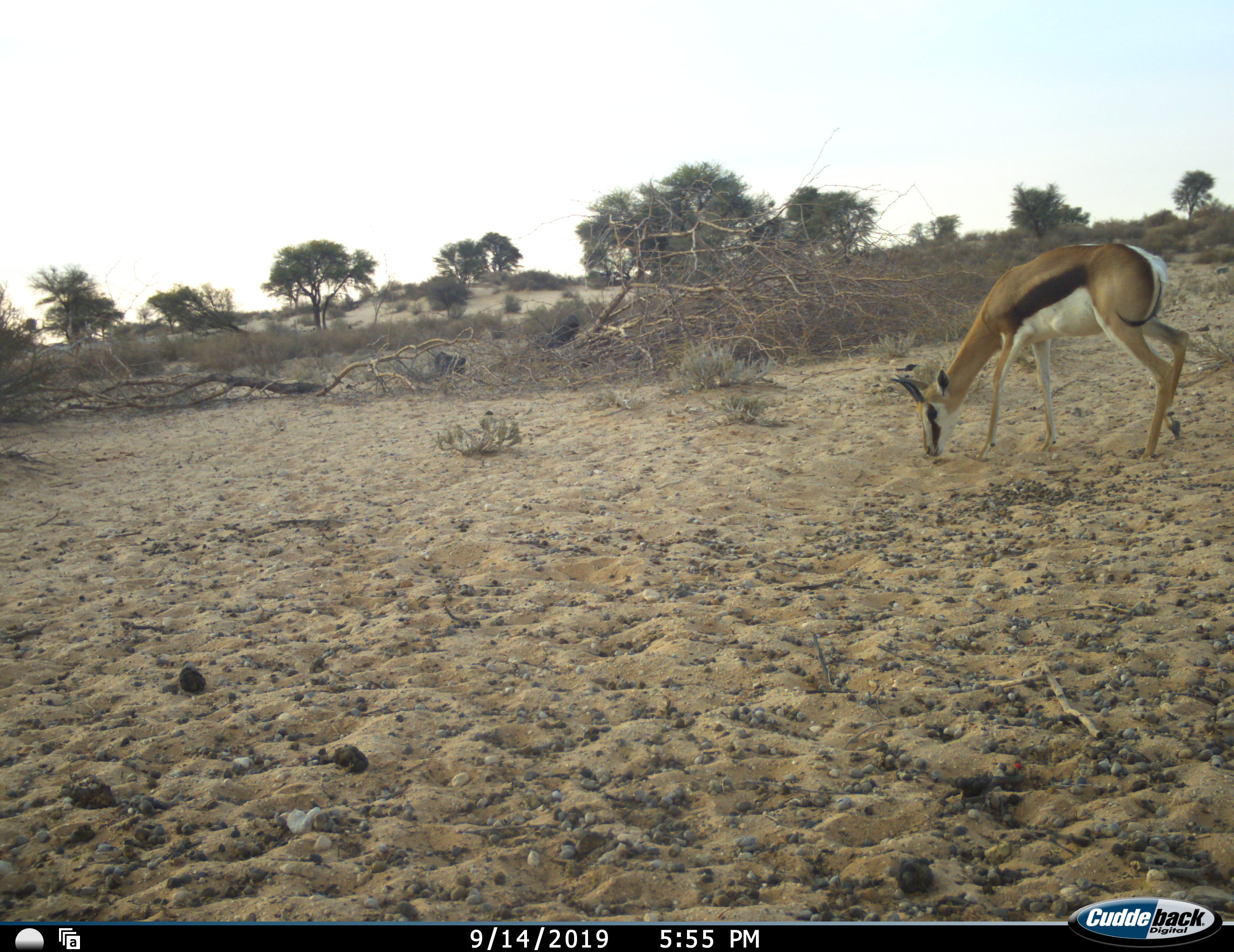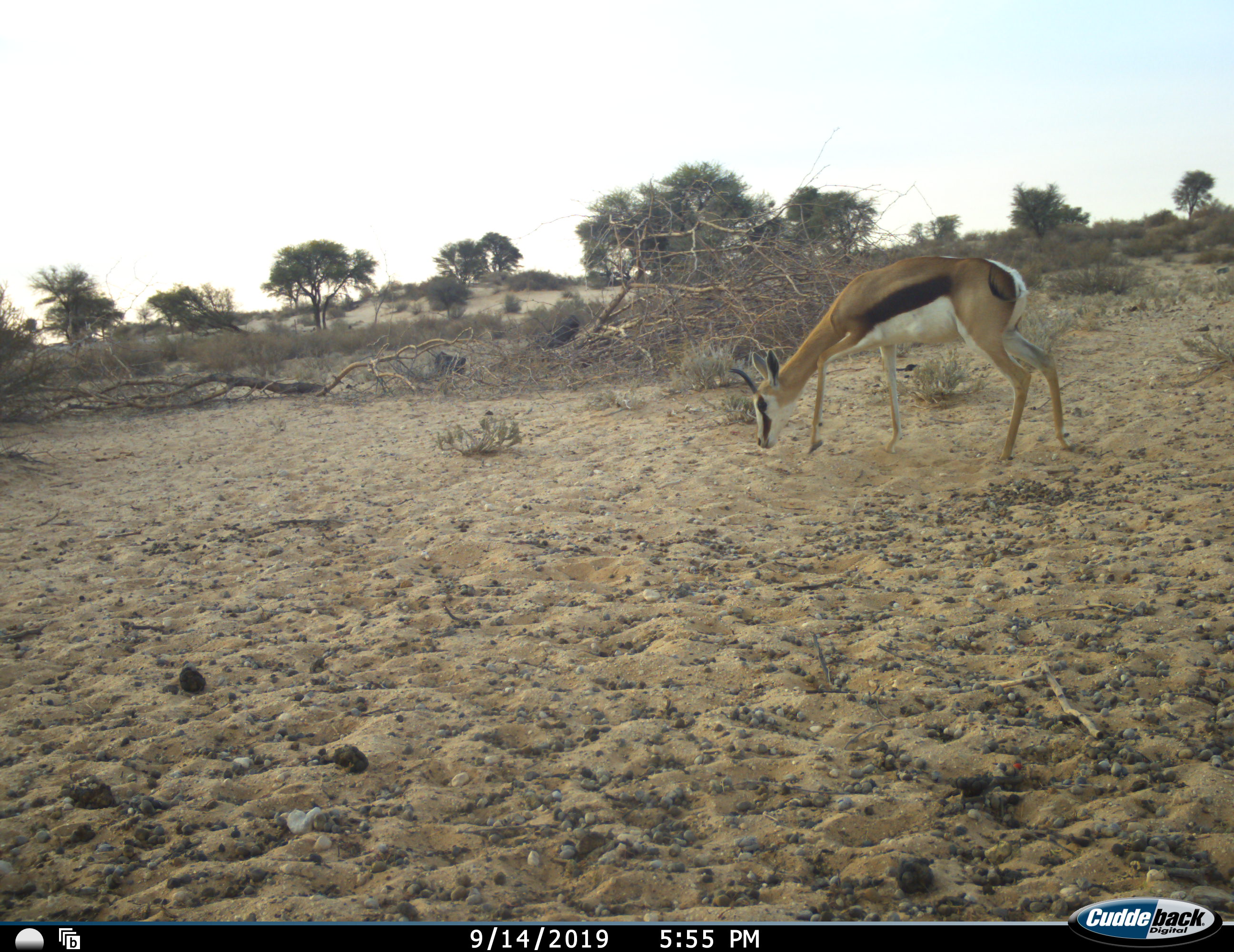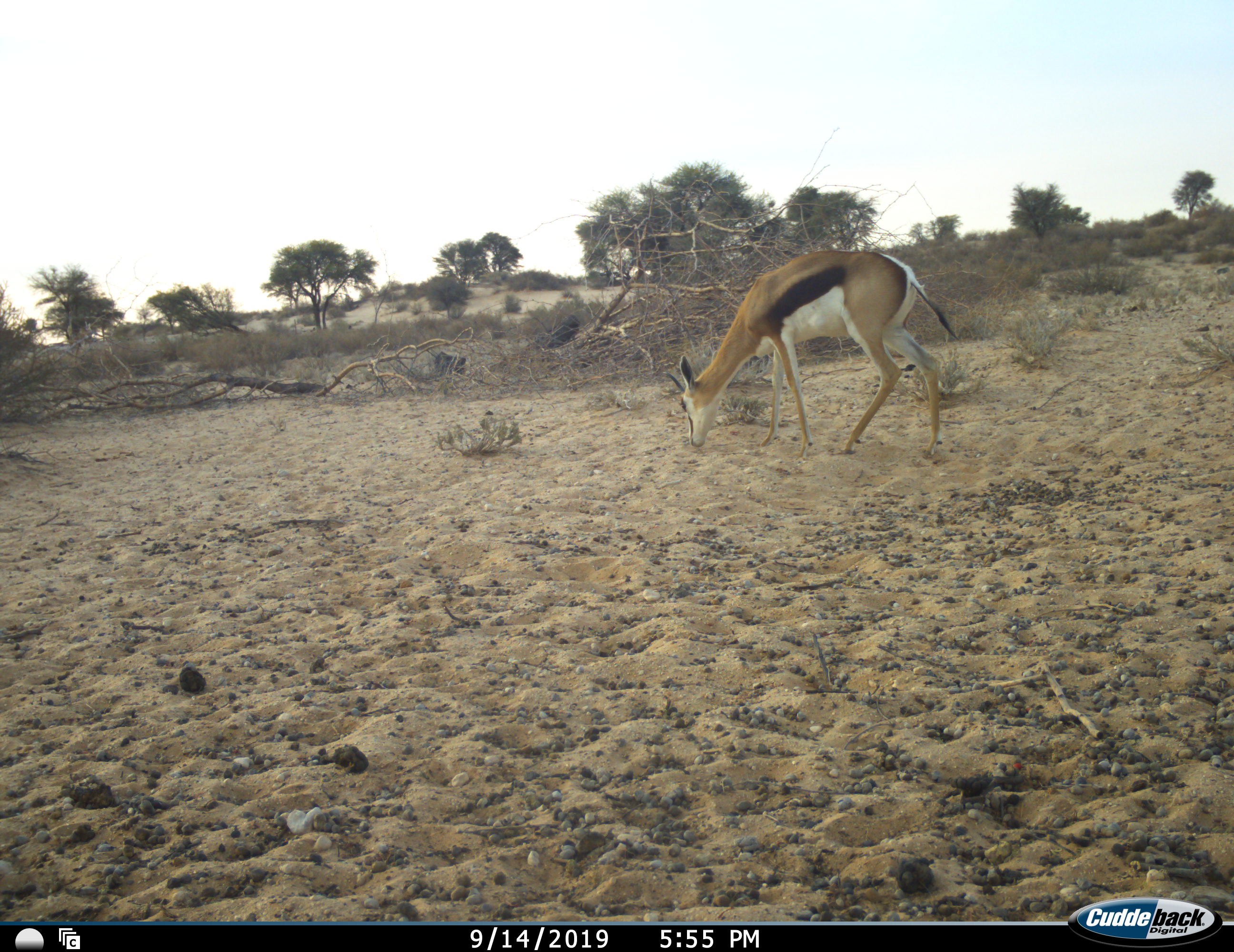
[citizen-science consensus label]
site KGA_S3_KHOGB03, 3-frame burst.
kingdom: Animalia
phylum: Chordata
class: Mammalia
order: Artiodactyla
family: Bovidae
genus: Antidorcas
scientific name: Antidorcas marsupialis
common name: springbok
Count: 1.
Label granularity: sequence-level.